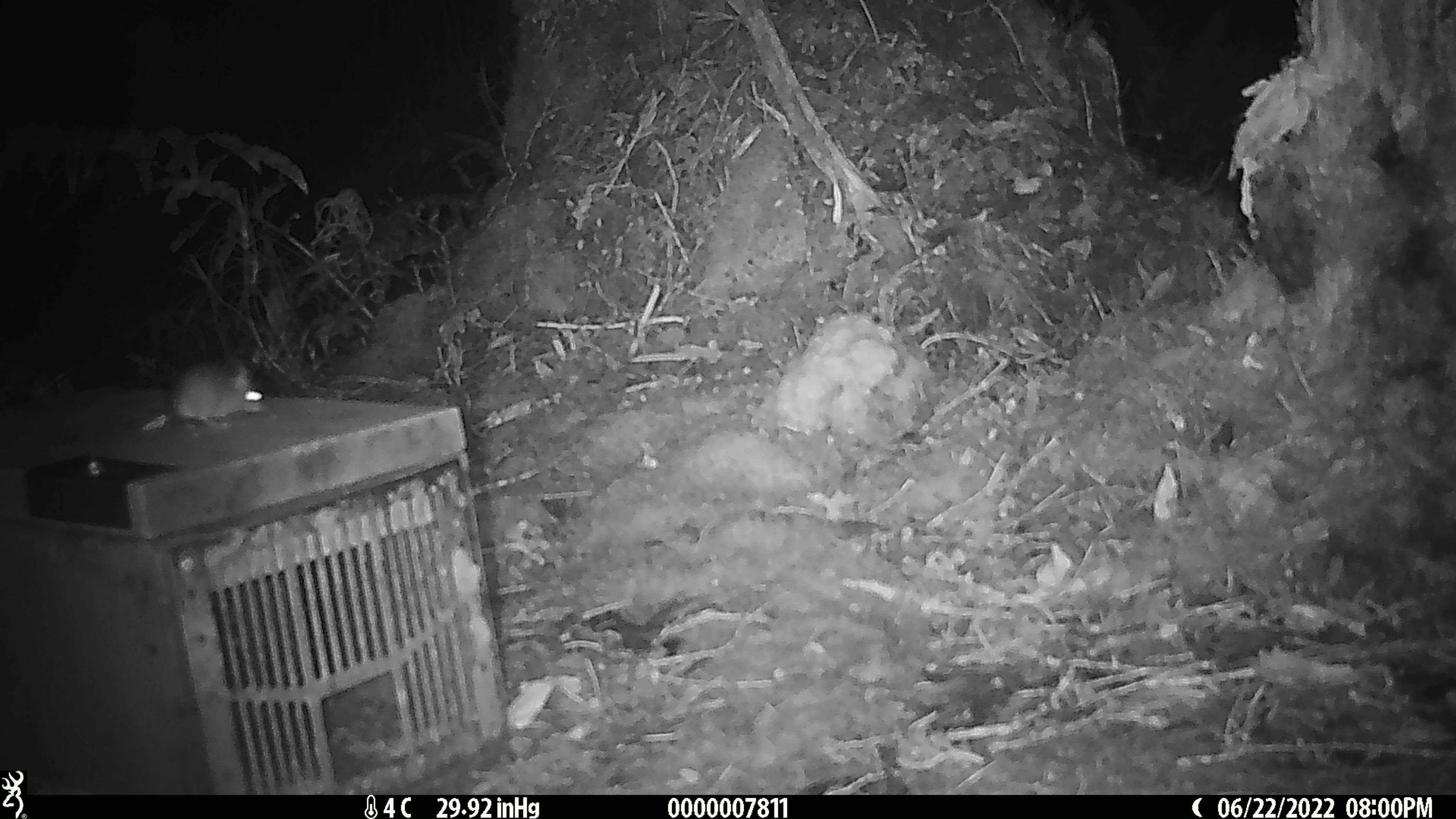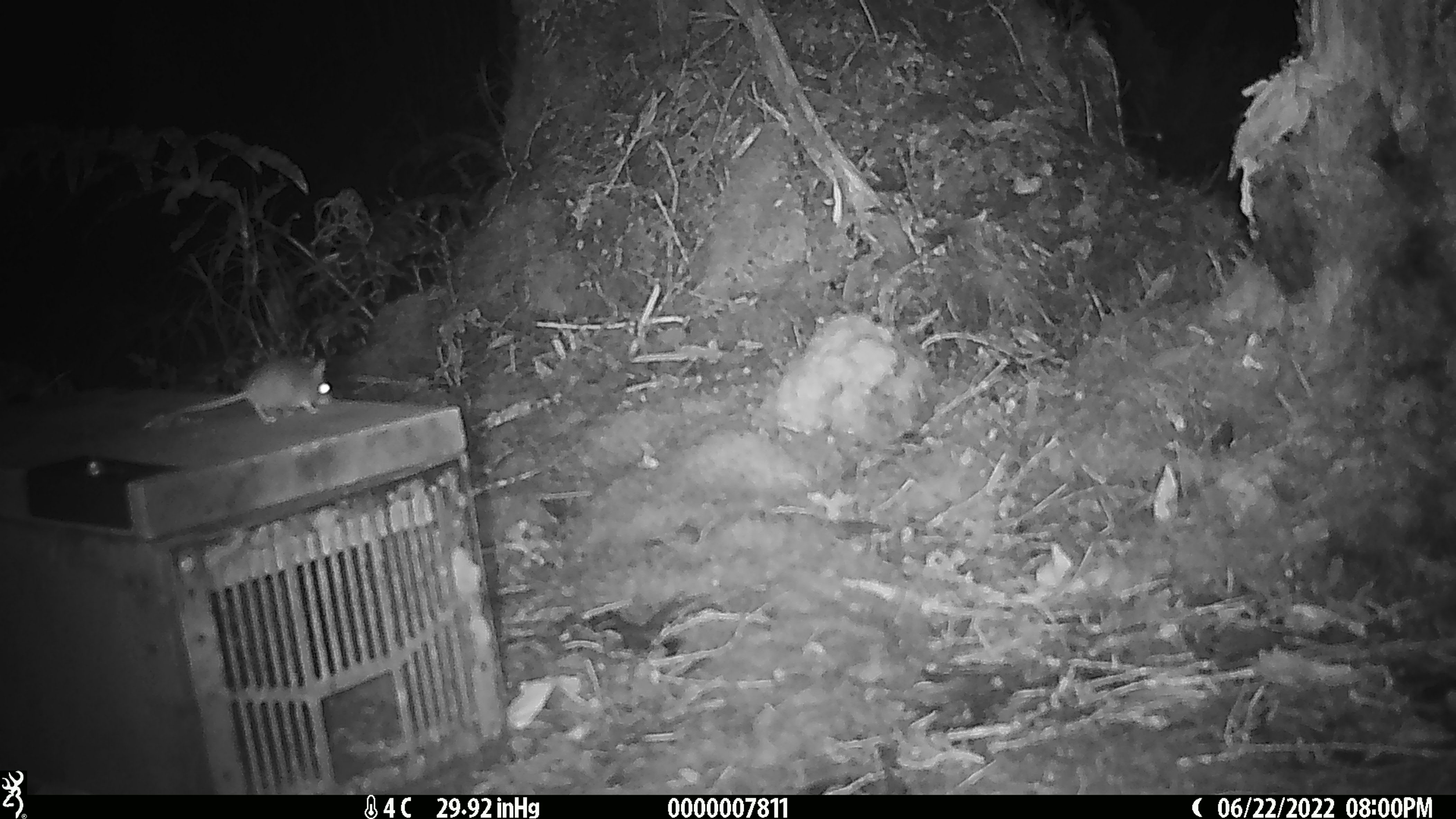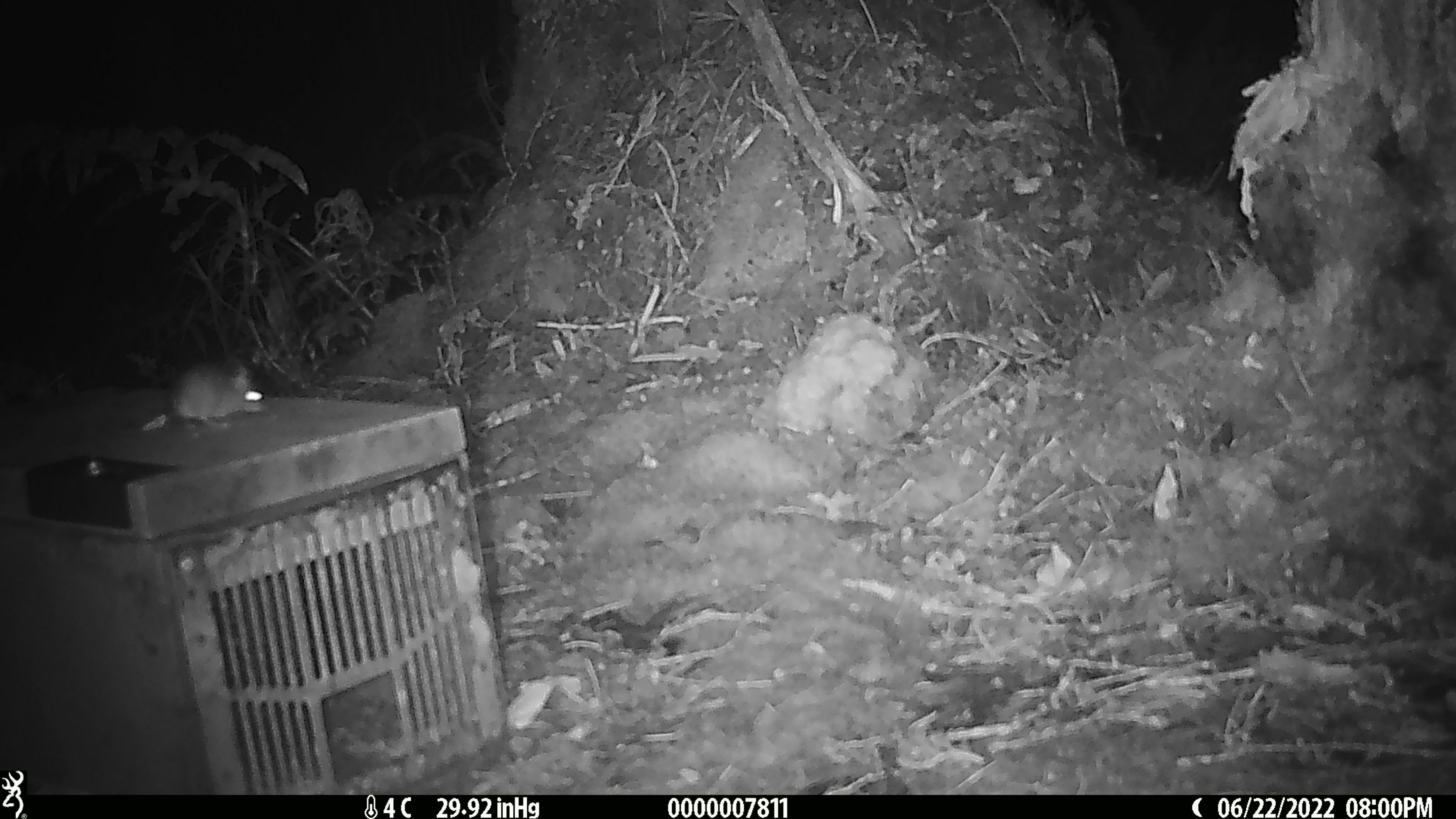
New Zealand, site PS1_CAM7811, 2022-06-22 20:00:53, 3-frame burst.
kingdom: Animalia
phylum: Chordata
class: Mammalia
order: Rodentia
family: Muridae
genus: Mus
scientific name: Mus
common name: mouse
Mouse (Mus).